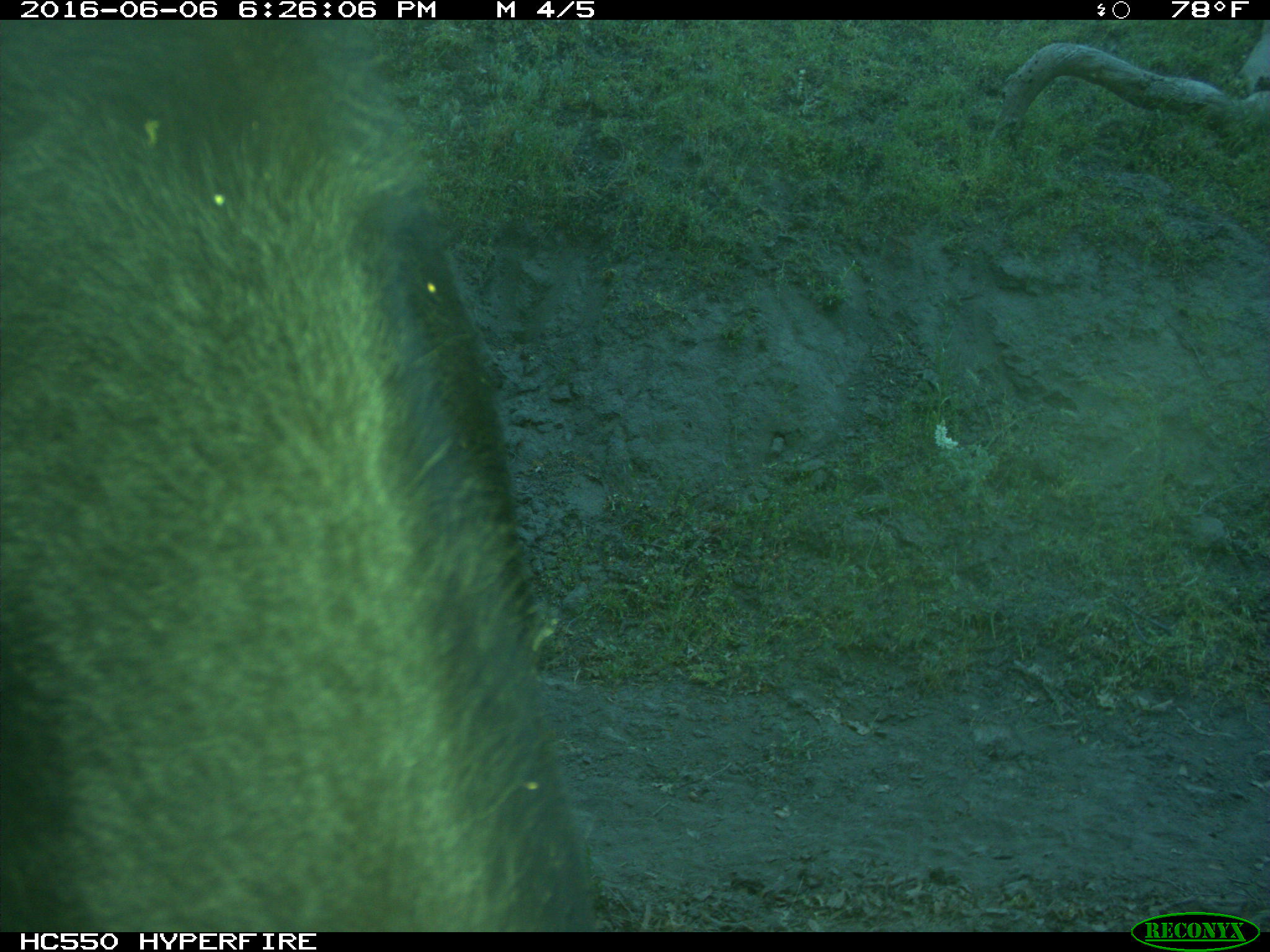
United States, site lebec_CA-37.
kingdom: Animalia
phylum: Chordata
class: Mammalia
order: Artiodactyla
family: Bovidae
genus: Bos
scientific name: Bos taurus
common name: domestic cow